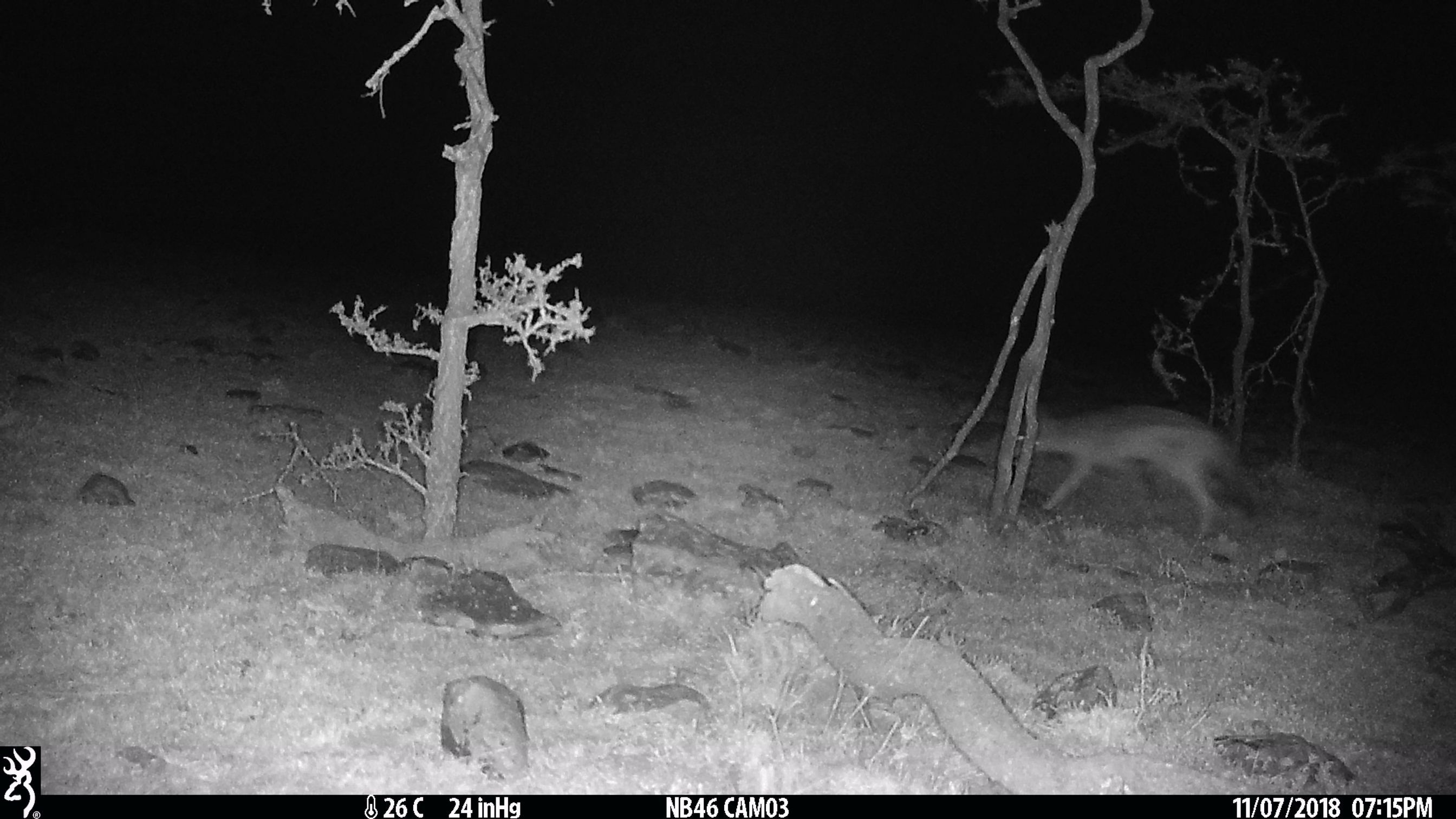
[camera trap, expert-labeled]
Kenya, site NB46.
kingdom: Animalia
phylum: Chordata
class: Mammalia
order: Carnivora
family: Canidae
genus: Lupulella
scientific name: Lupulella mesomelas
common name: black-backed jackal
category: jackal